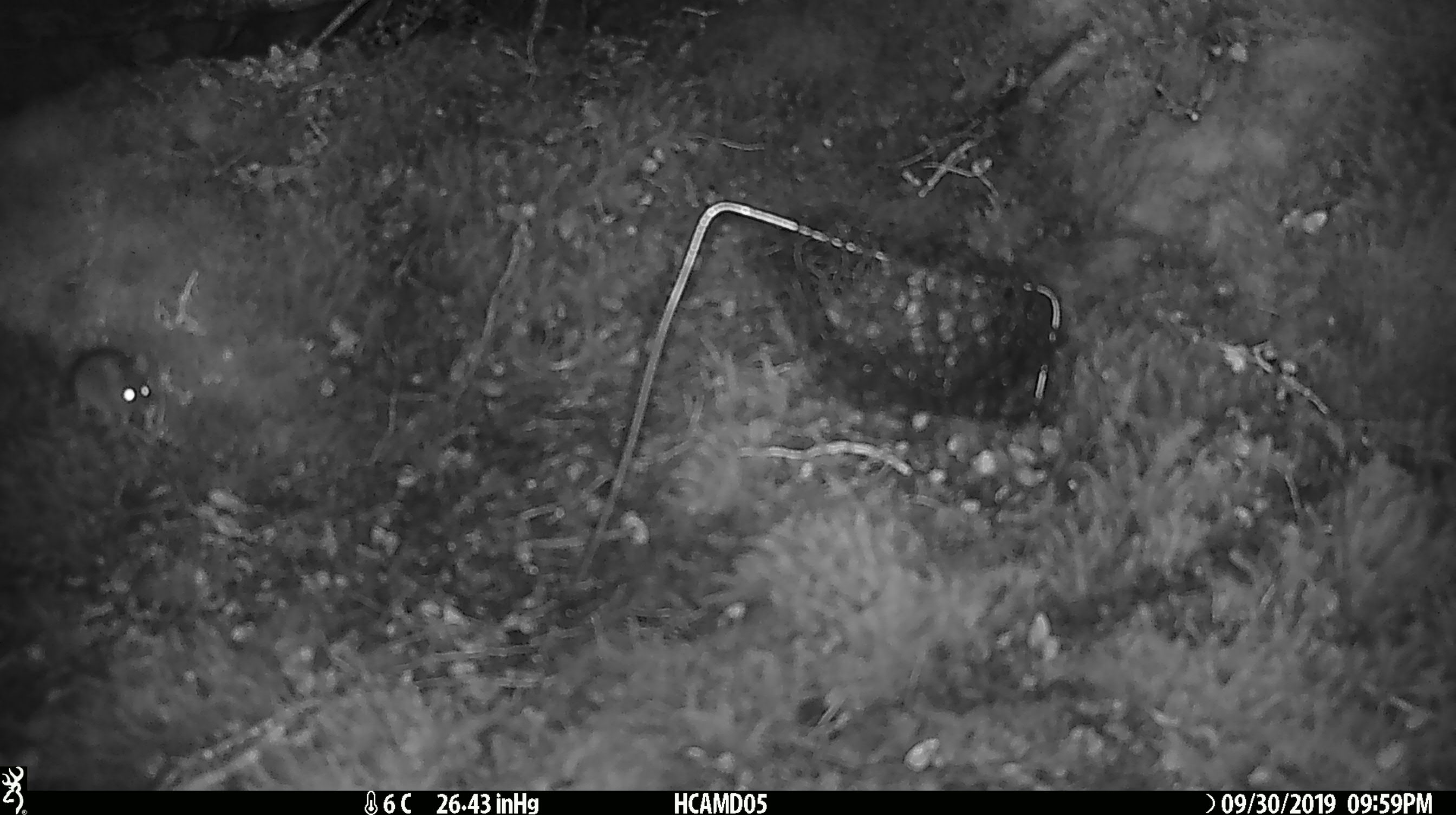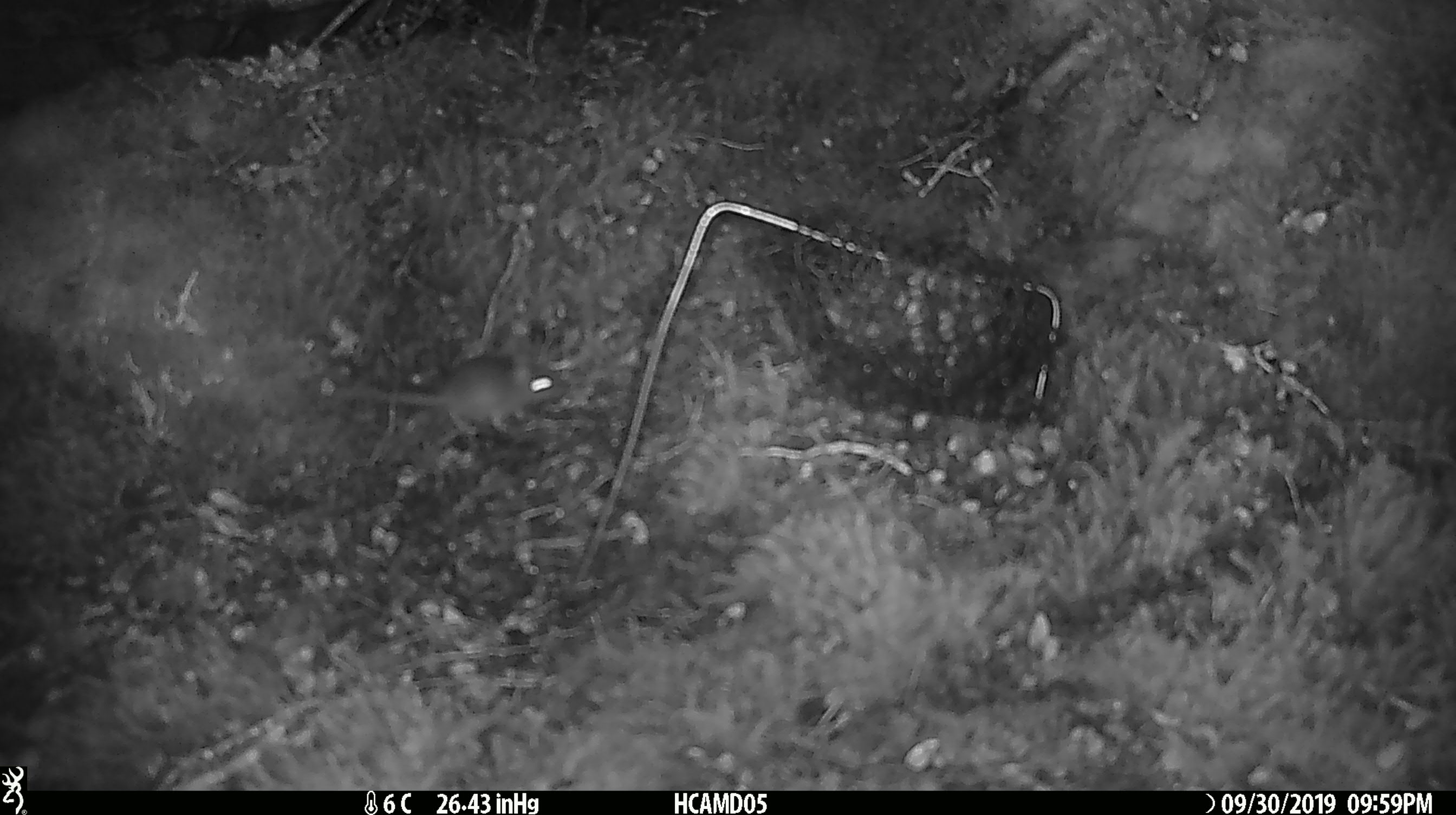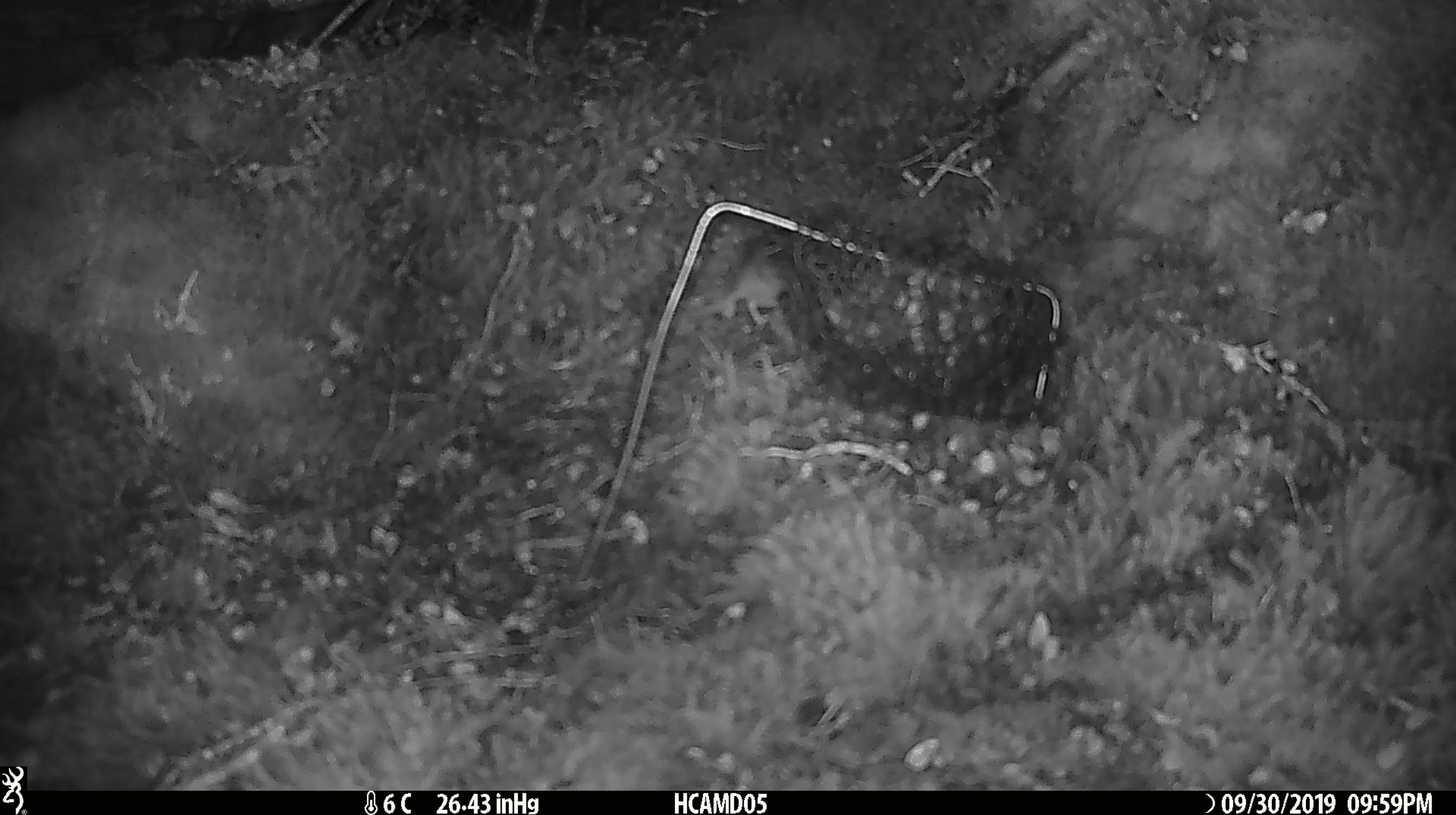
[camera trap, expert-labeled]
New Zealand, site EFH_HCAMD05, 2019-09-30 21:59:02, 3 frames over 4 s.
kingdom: Animalia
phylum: Chordata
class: Mammalia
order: Rodentia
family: Muridae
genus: Mus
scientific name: Mus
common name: mouse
Mouse (Mus).